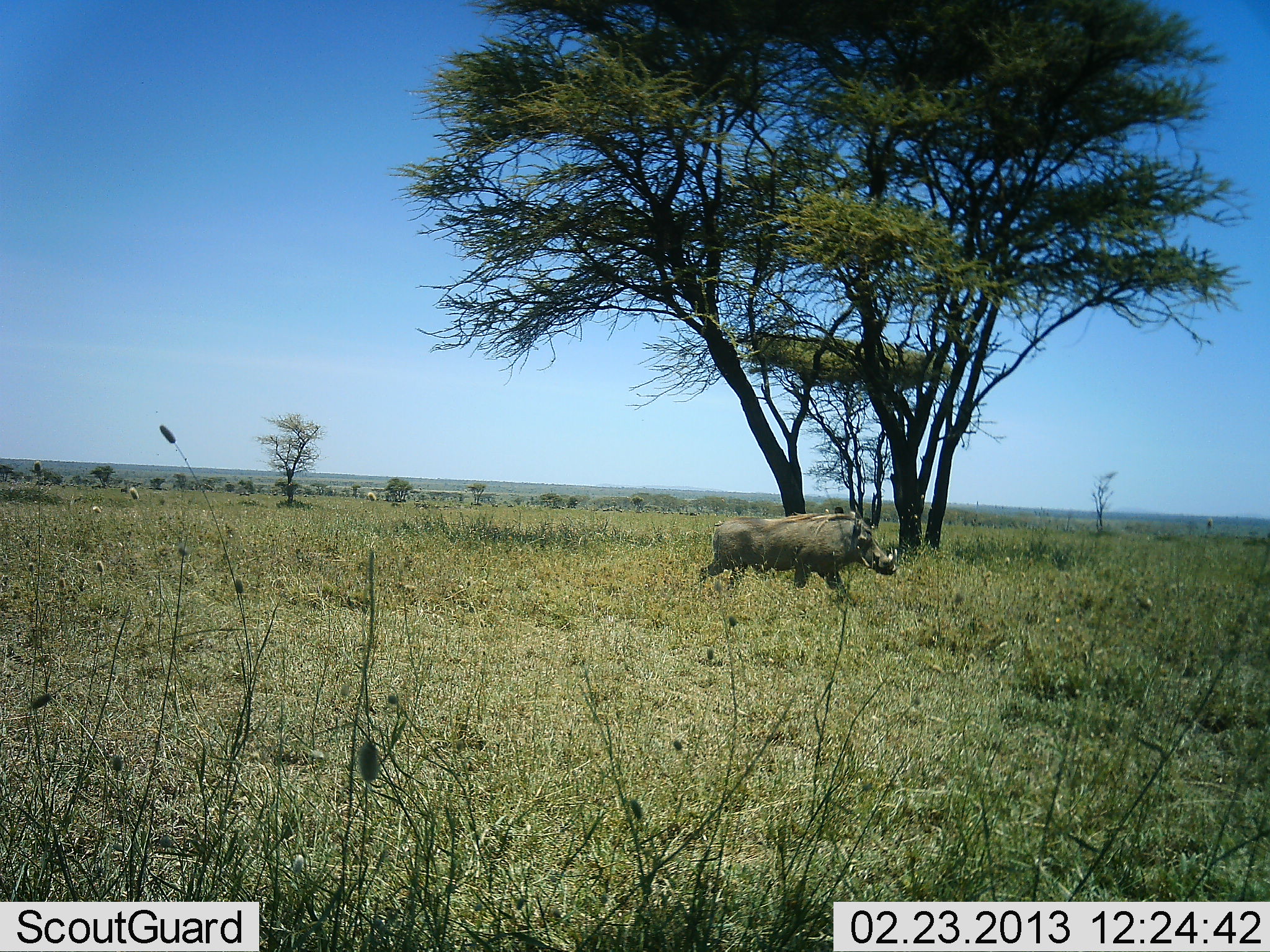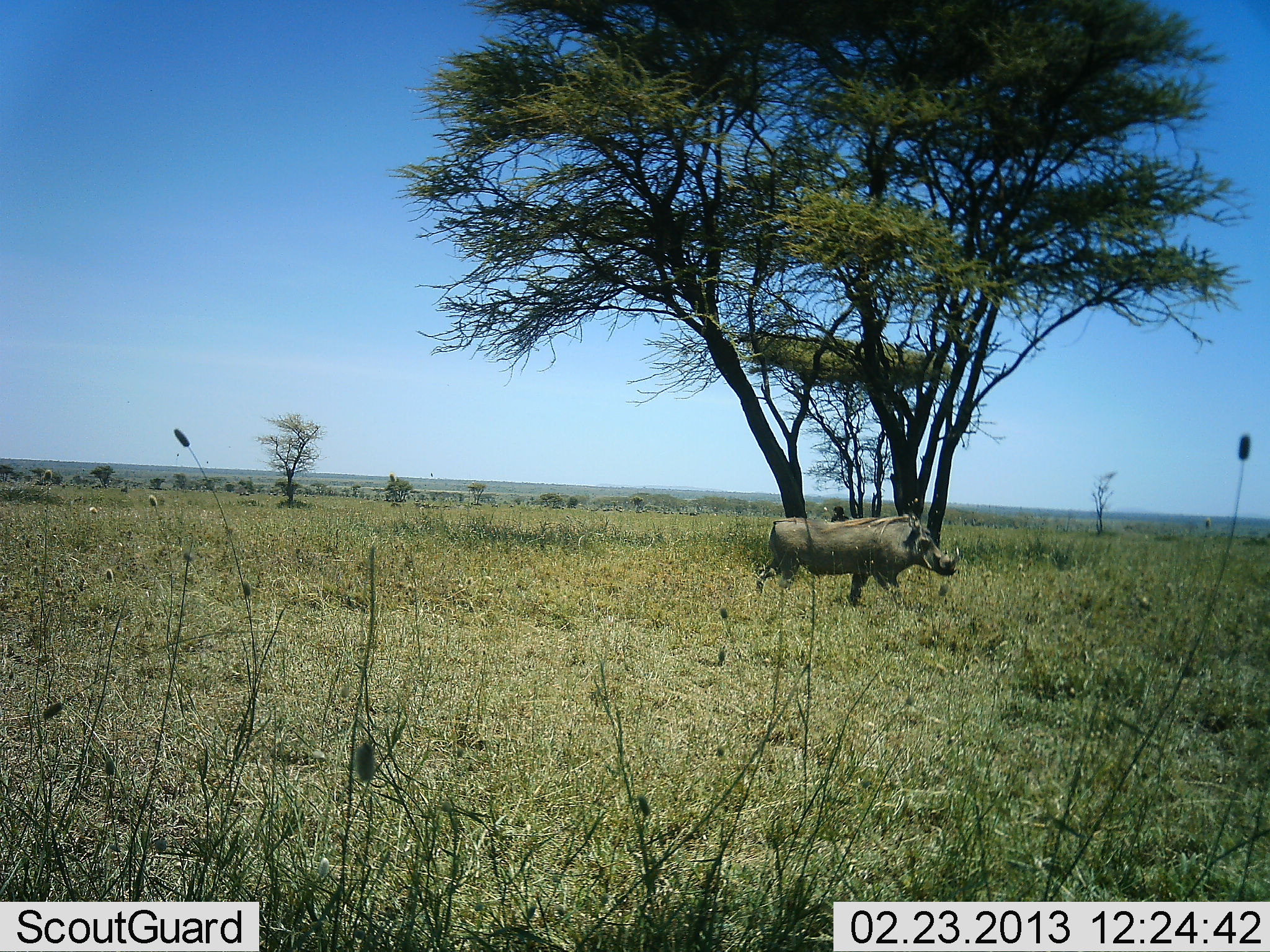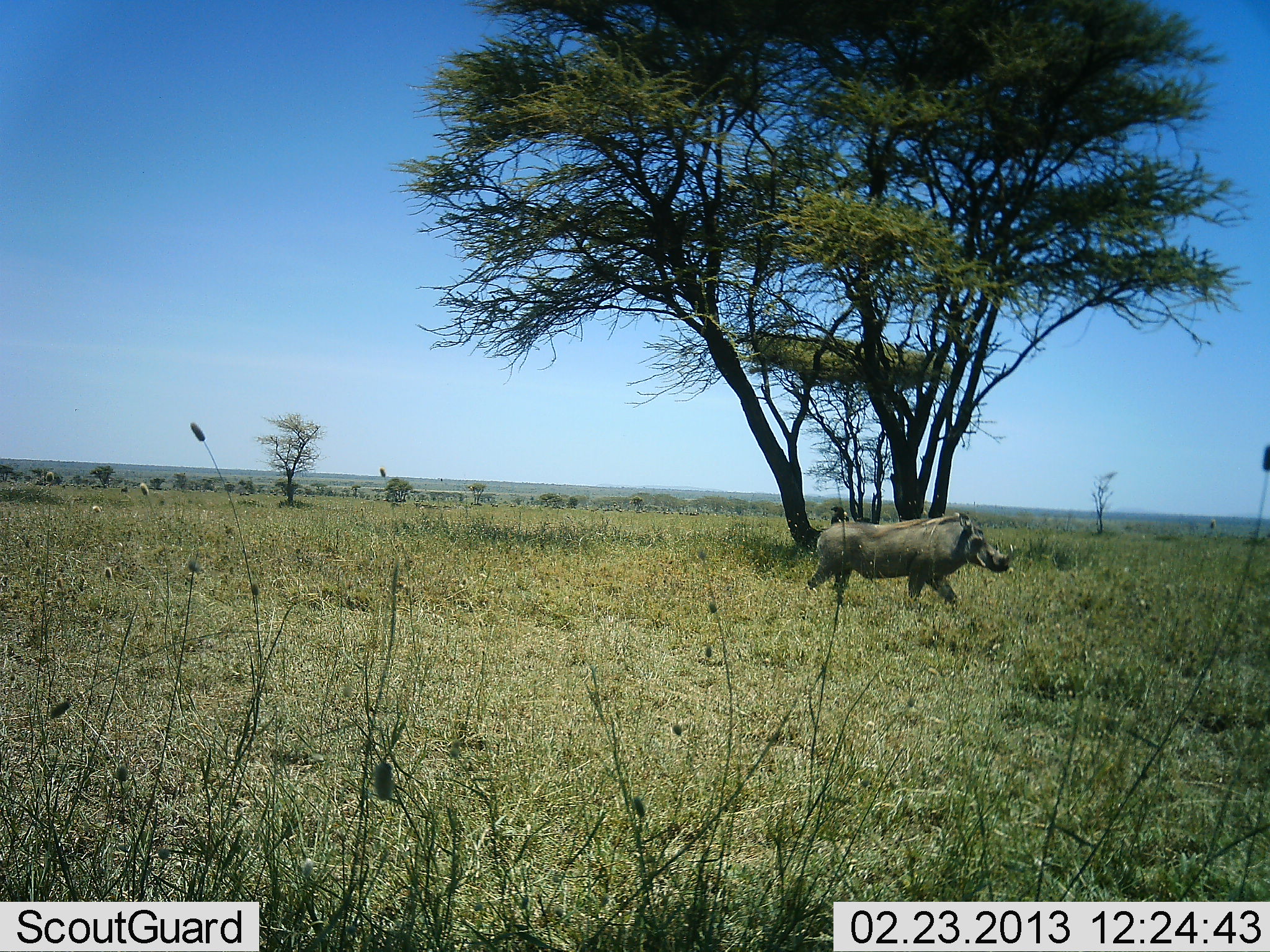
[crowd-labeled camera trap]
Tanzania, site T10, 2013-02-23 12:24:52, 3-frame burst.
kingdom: Animalia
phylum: Chordata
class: Mammalia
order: Artiodactyla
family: Suidae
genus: Phacochoerus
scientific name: Phacochoerus africanus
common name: warthog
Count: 1.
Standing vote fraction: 12%.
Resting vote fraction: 0%.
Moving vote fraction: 92%.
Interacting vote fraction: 0%.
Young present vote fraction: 0%.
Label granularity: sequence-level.